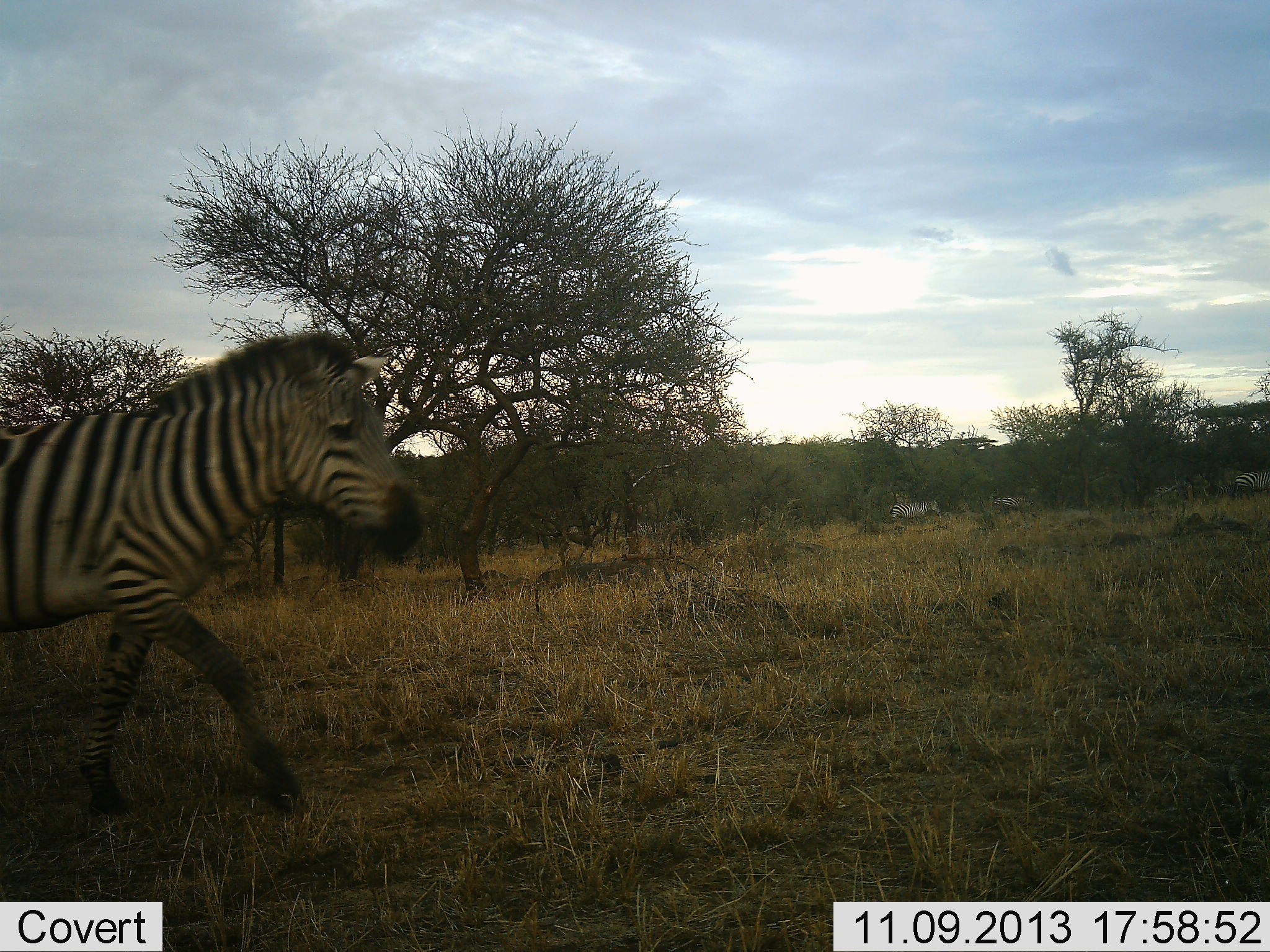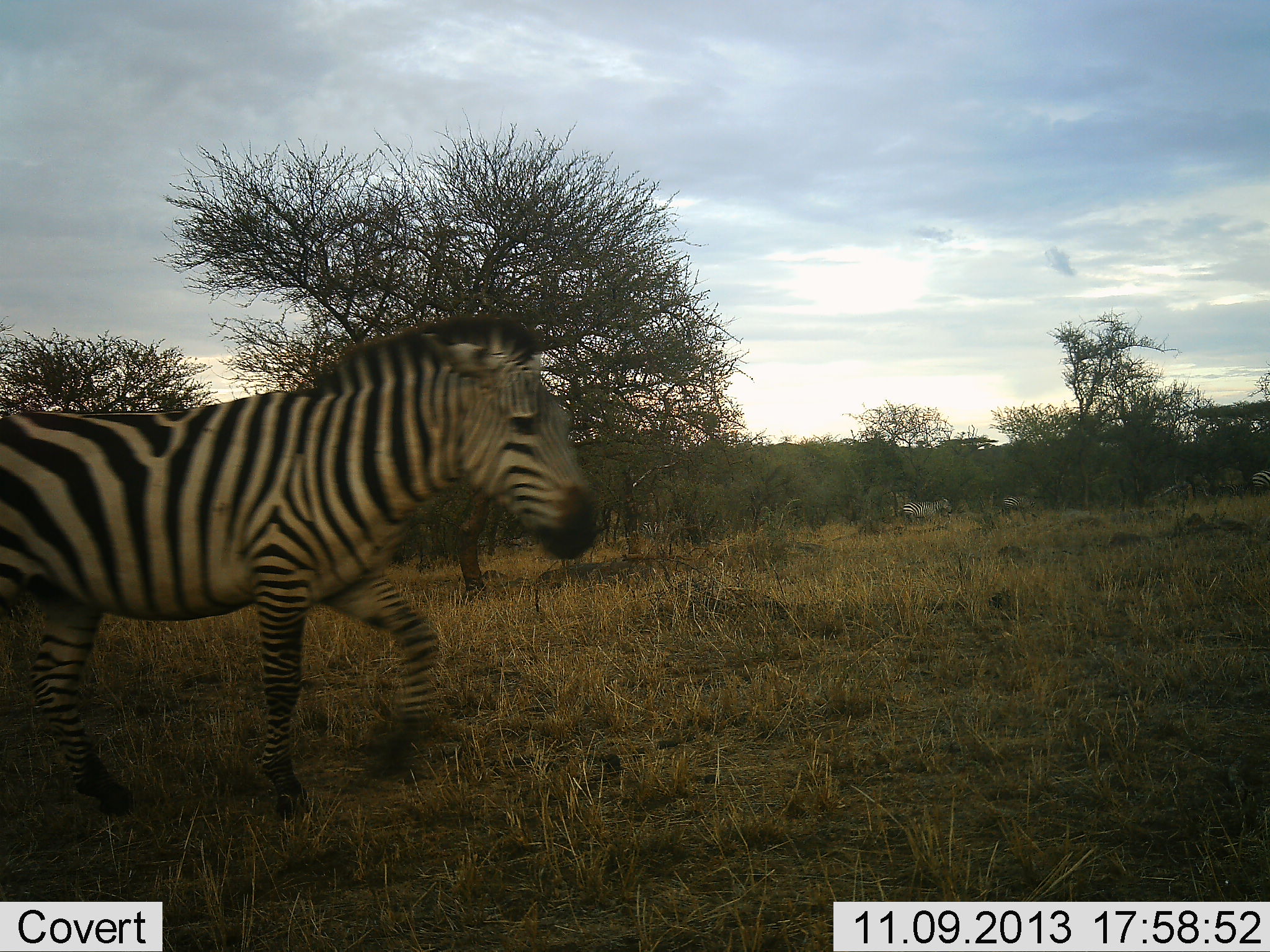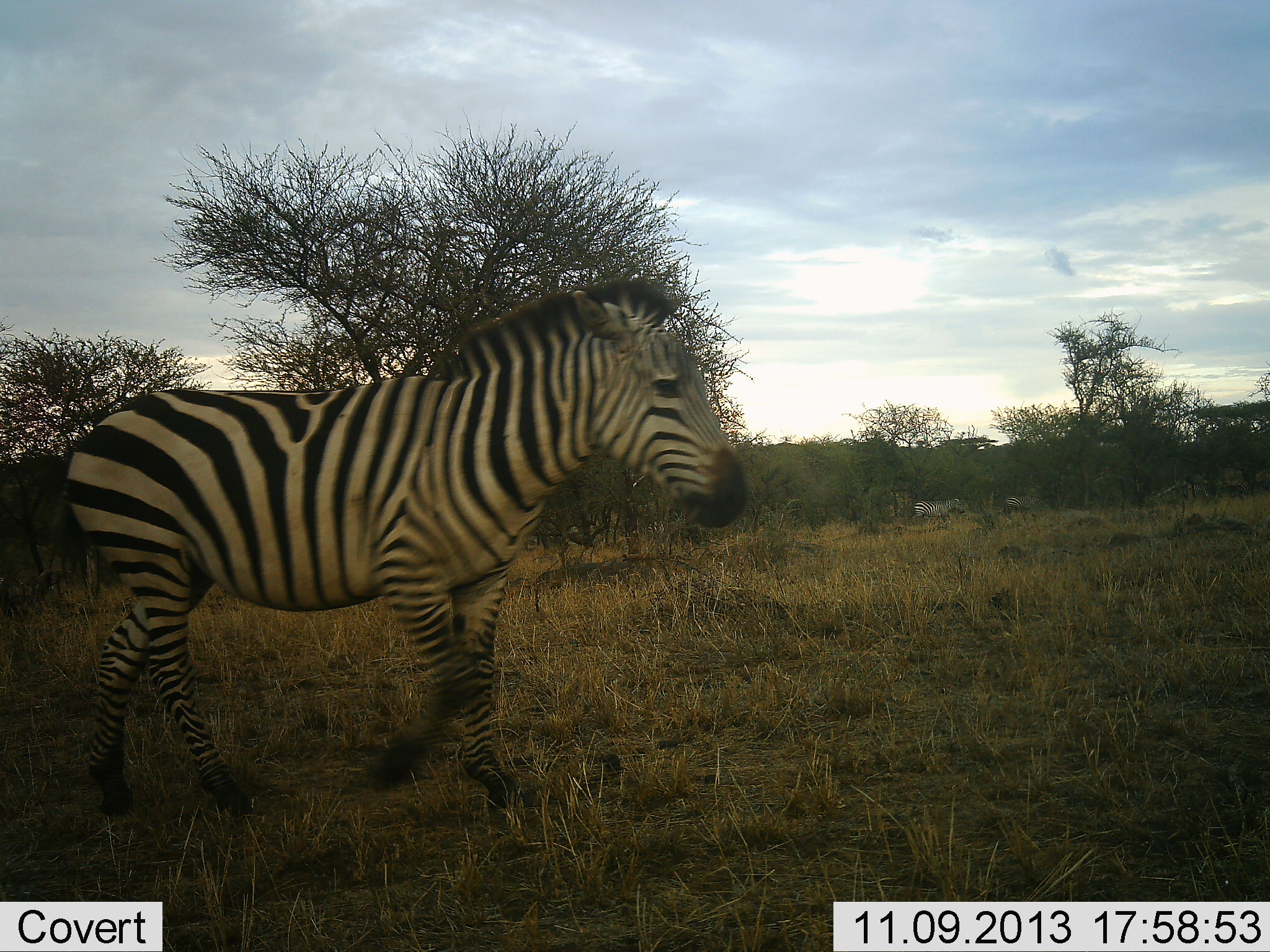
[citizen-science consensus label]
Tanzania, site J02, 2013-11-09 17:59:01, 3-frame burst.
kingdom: Animalia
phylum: Chordata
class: Mammalia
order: Perissodactyla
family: Equidae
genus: Equus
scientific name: Equus quagga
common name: plains zebra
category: zebra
Zebra (plains zebra) (Equus quagga), count 4. Behavior (volunteer vote fractions): standing 0%, resting 0%, moving 100%, interacting 0%. Young present (vote fraction): 0%. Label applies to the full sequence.